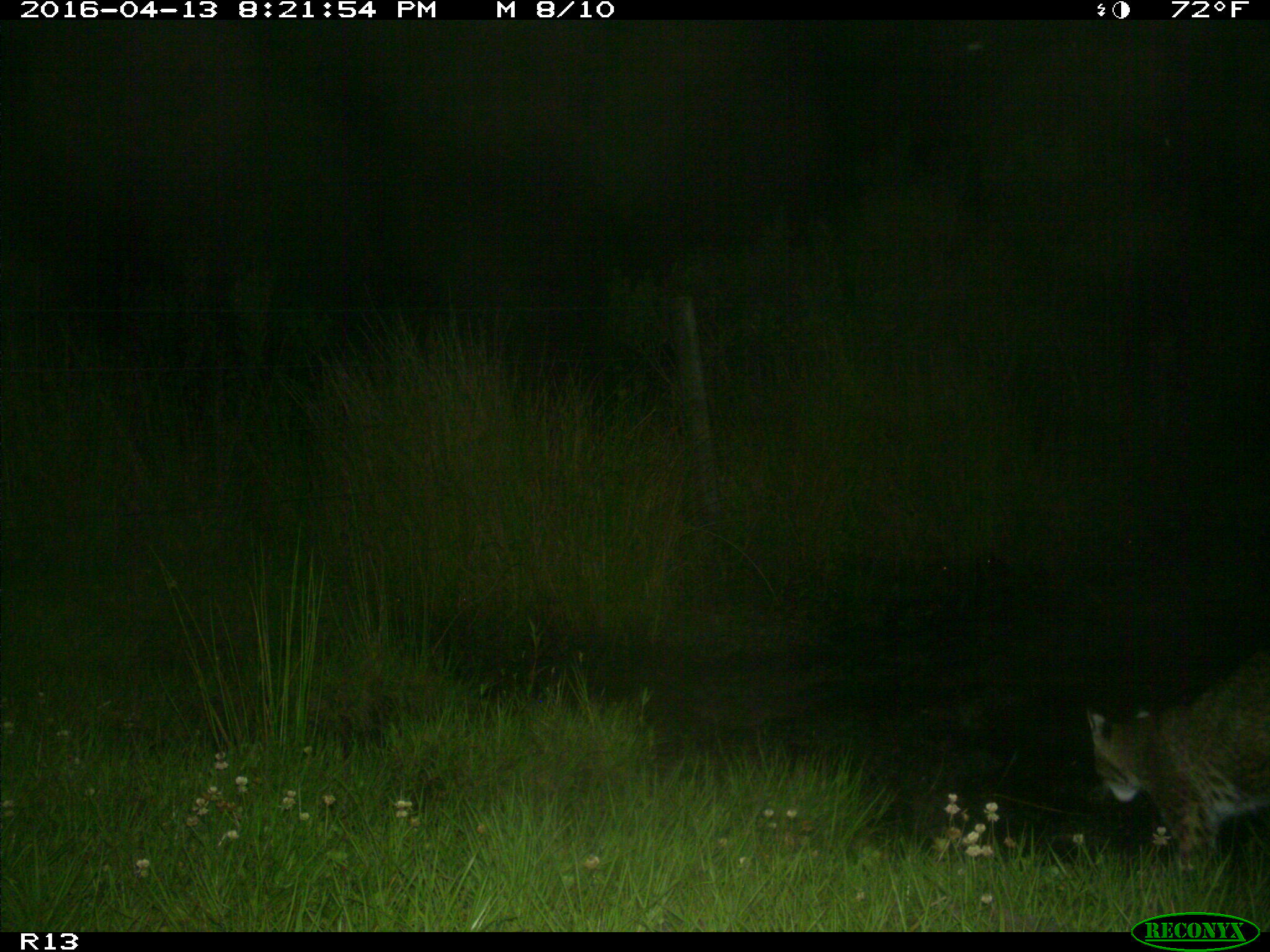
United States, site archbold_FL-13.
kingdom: Animalia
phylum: Chordata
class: Mammalia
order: Carnivora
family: Felidae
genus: Lynx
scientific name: Lynx rufus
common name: bobcat